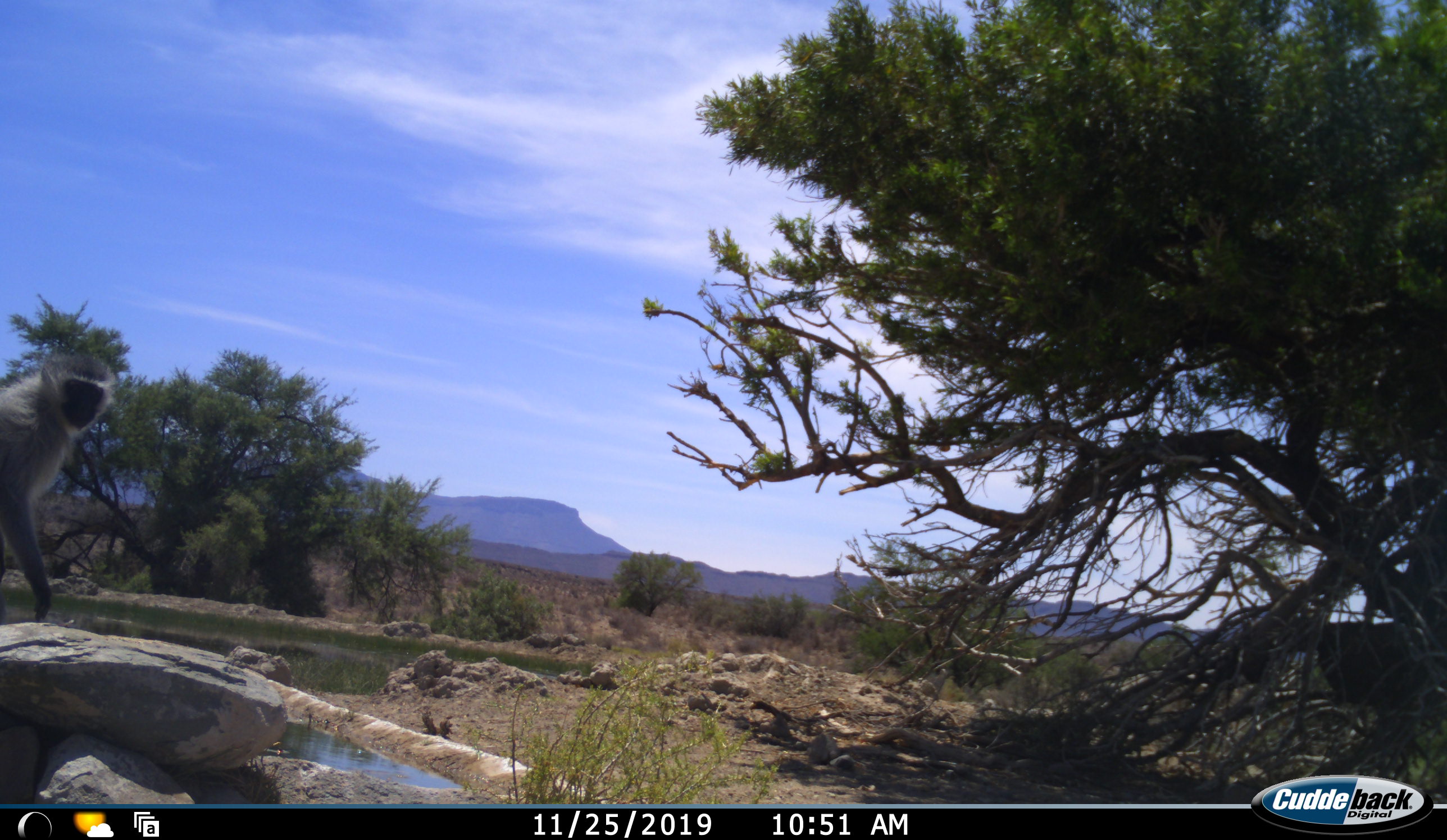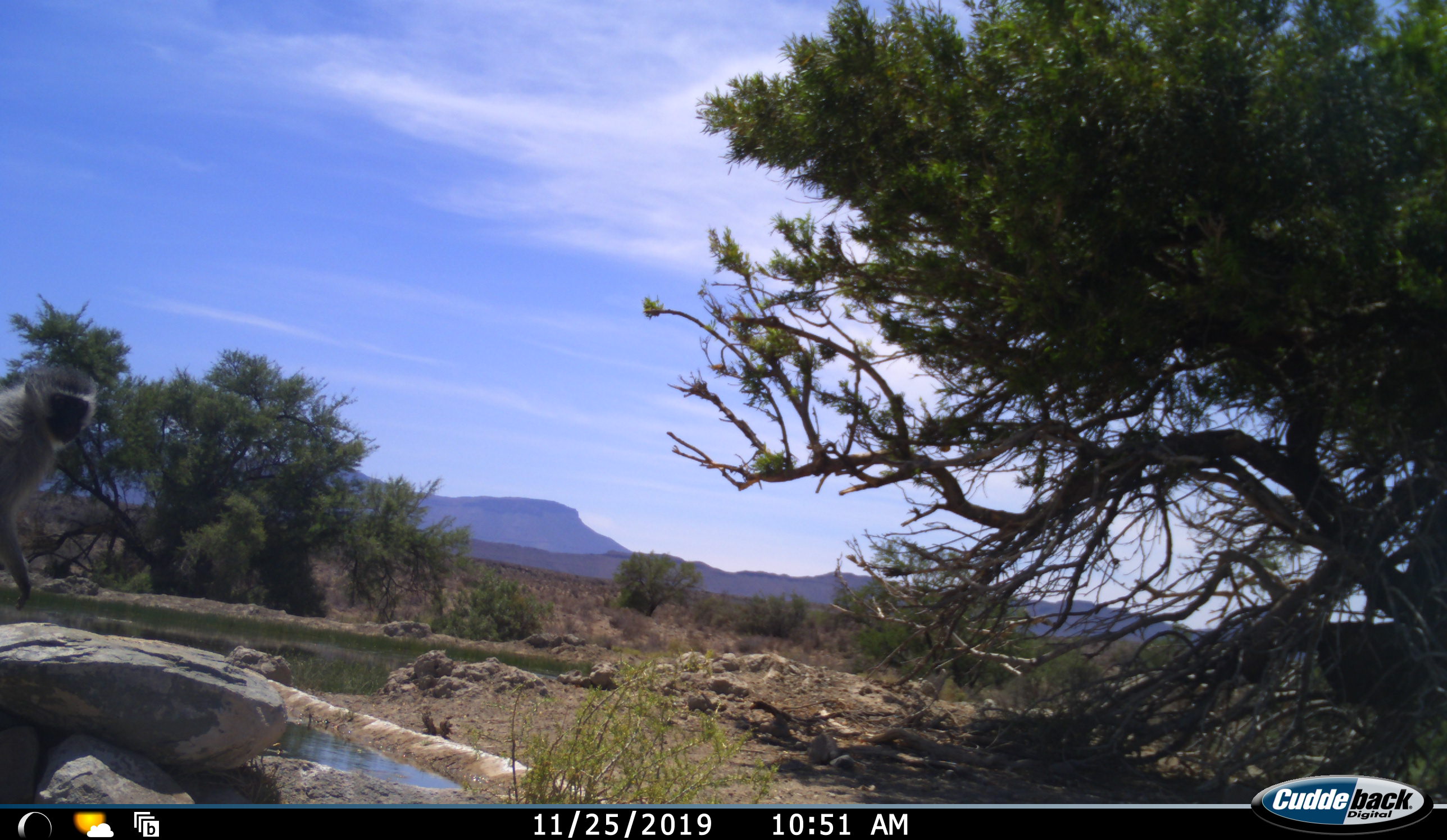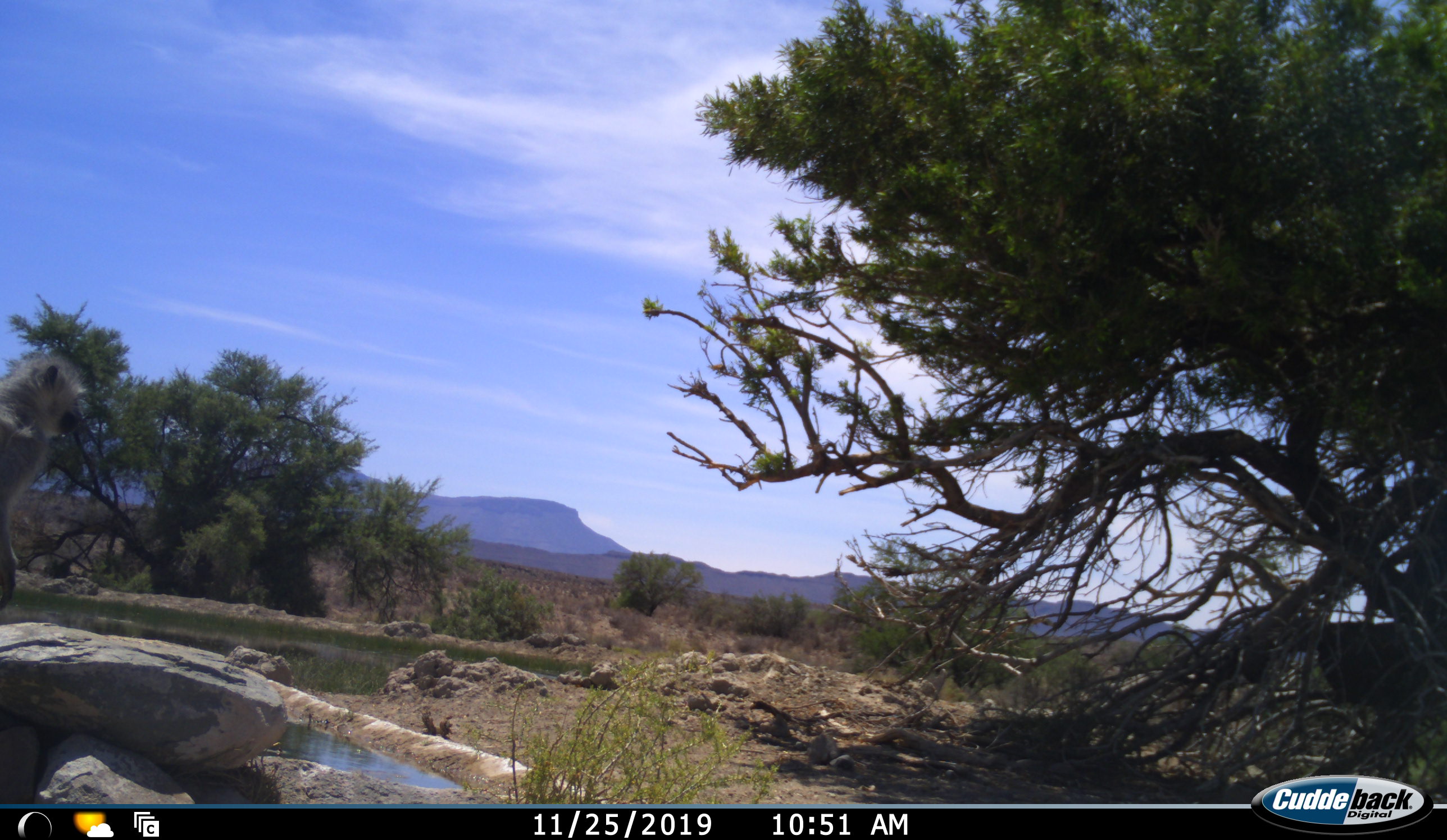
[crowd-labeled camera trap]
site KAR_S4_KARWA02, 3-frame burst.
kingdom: Animalia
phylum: Chordata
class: Mammalia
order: Primates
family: Cercopithecidae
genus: Chlorocebus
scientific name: Chlorocebus pygerythrus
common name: vervet monkey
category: monkeyvervet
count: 1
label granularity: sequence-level